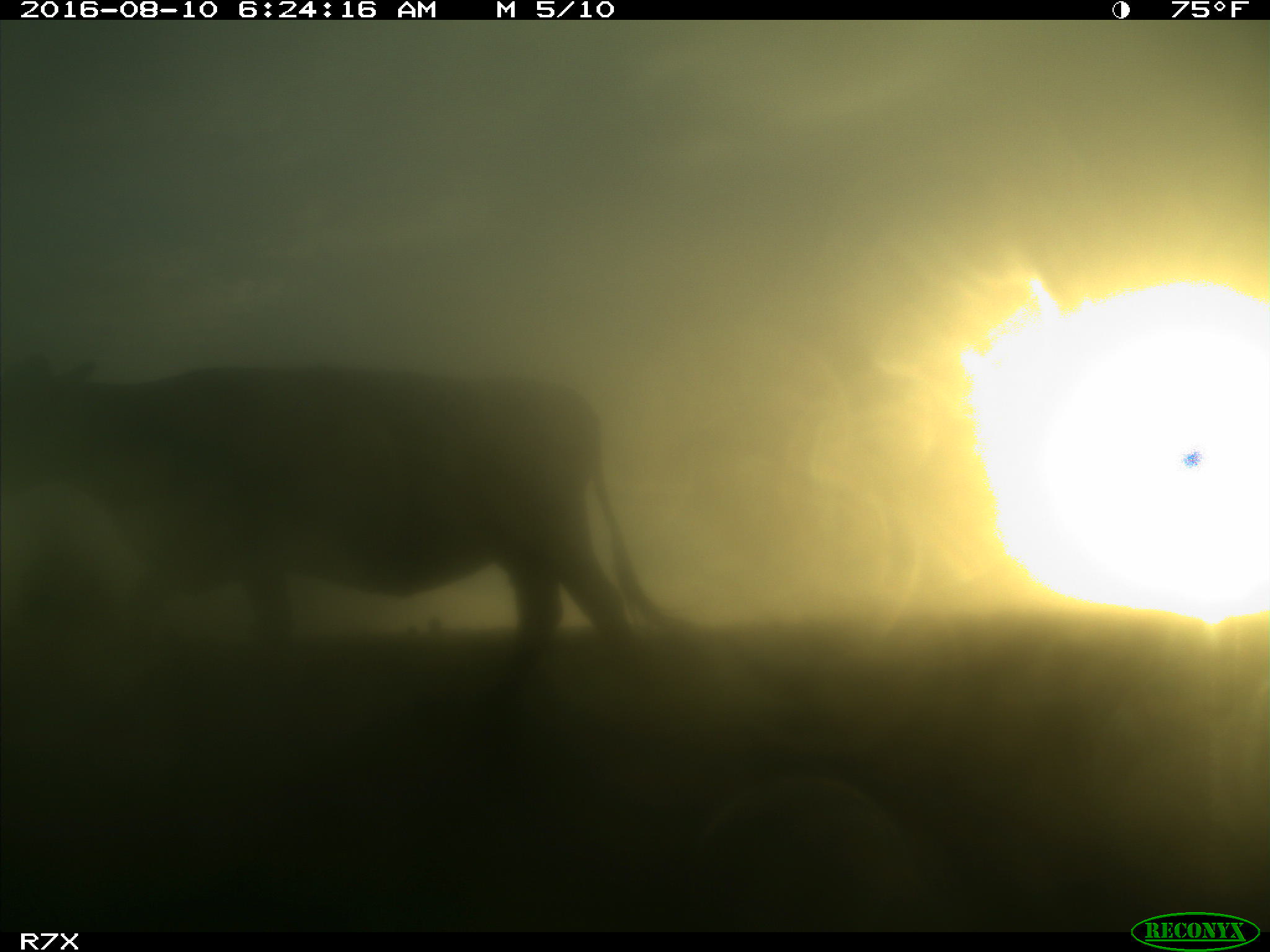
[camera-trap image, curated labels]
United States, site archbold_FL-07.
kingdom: Animalia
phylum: Chordata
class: Mammalia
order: Artiodactyla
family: Bovidae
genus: Bos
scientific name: Bos taurus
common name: domestic cow